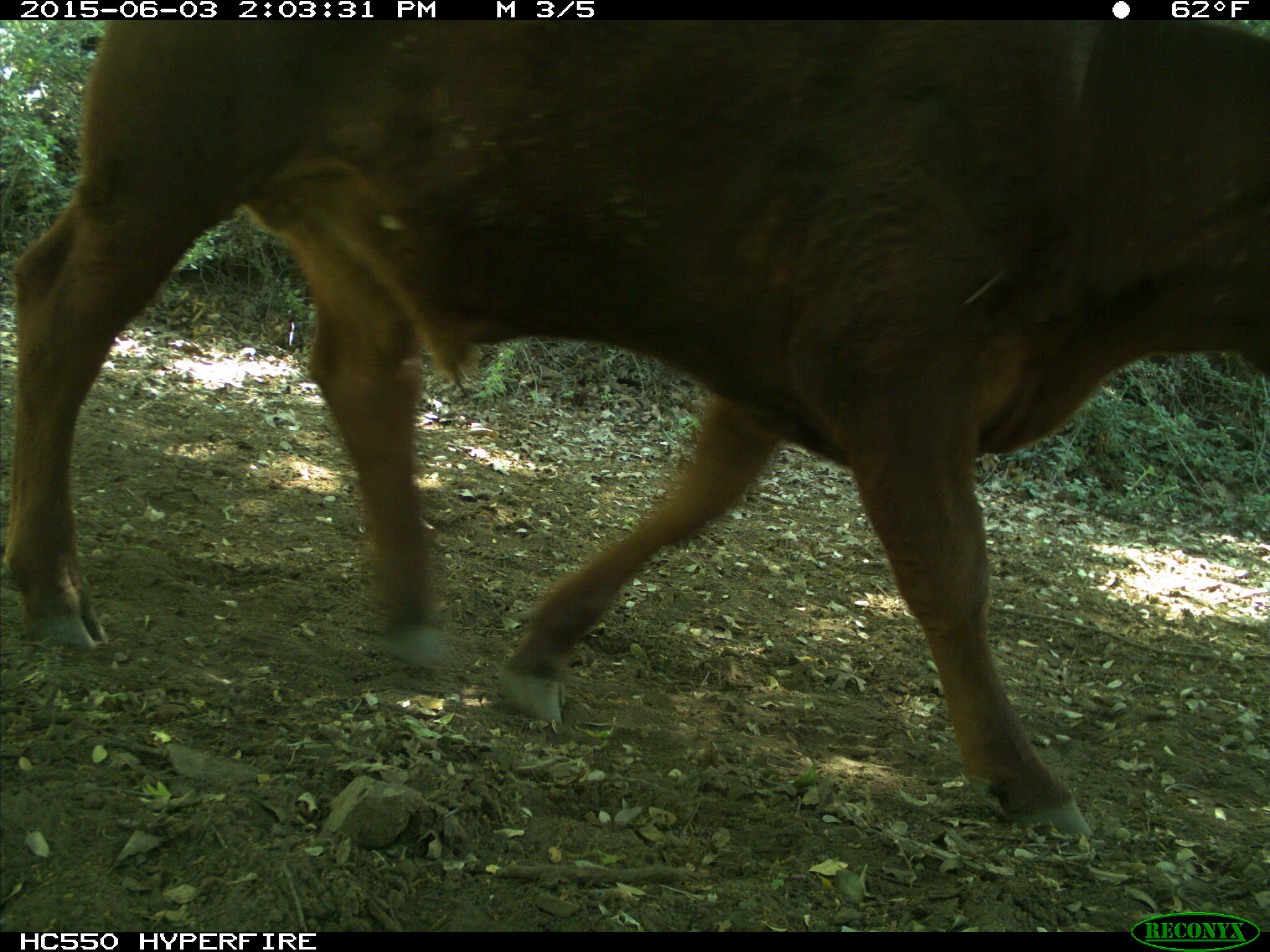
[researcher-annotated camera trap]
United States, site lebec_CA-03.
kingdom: Animalia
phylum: Chordata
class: Mammalia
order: Artiodactyla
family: Bovidae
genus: Bos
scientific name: Bos taurus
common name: domestic cow